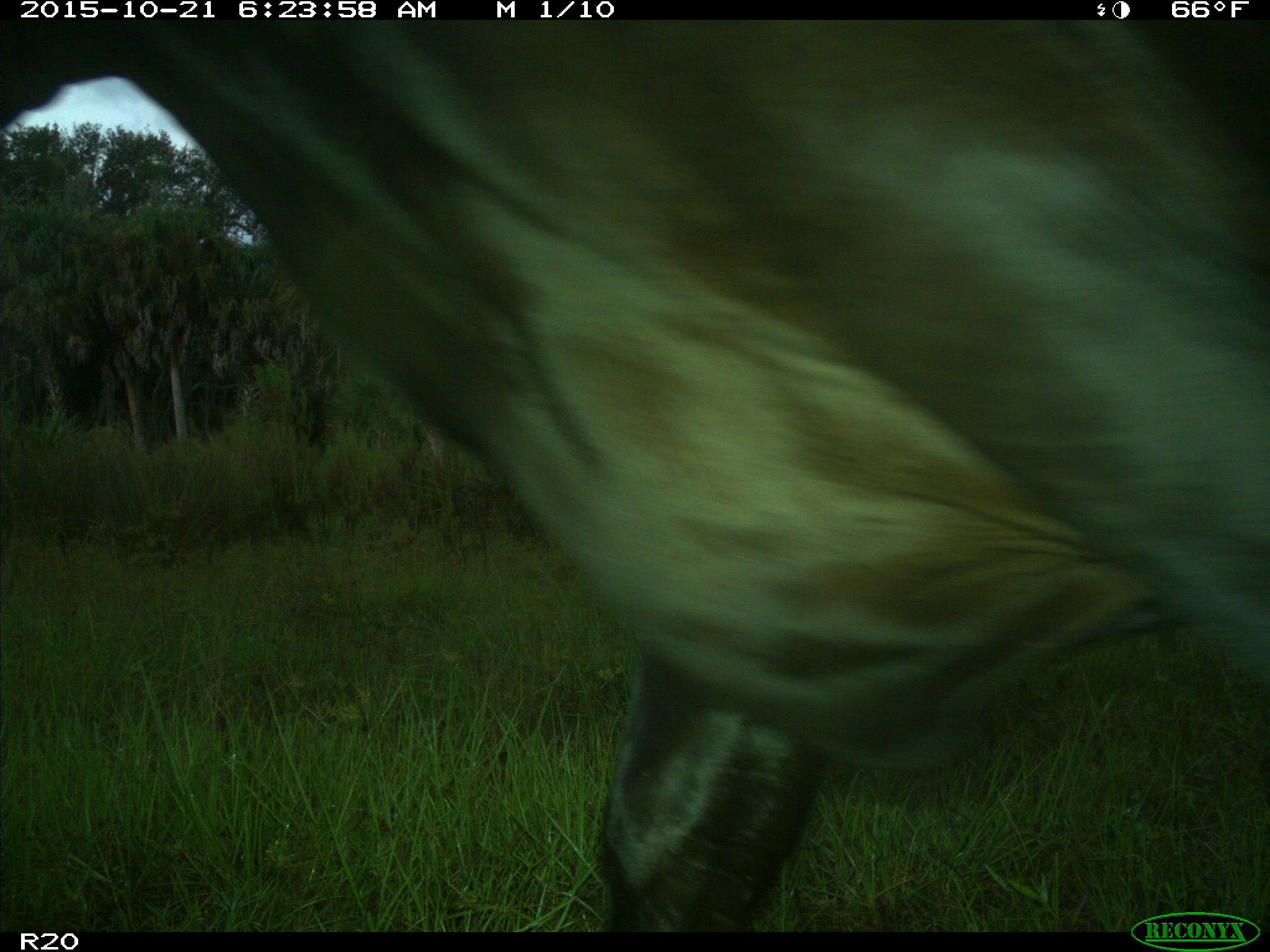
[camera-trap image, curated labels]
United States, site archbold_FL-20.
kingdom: Animalia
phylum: Chordata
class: Mammalia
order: Artiodactyla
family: Bovidae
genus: Bos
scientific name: Bos taurus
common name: domestic cow